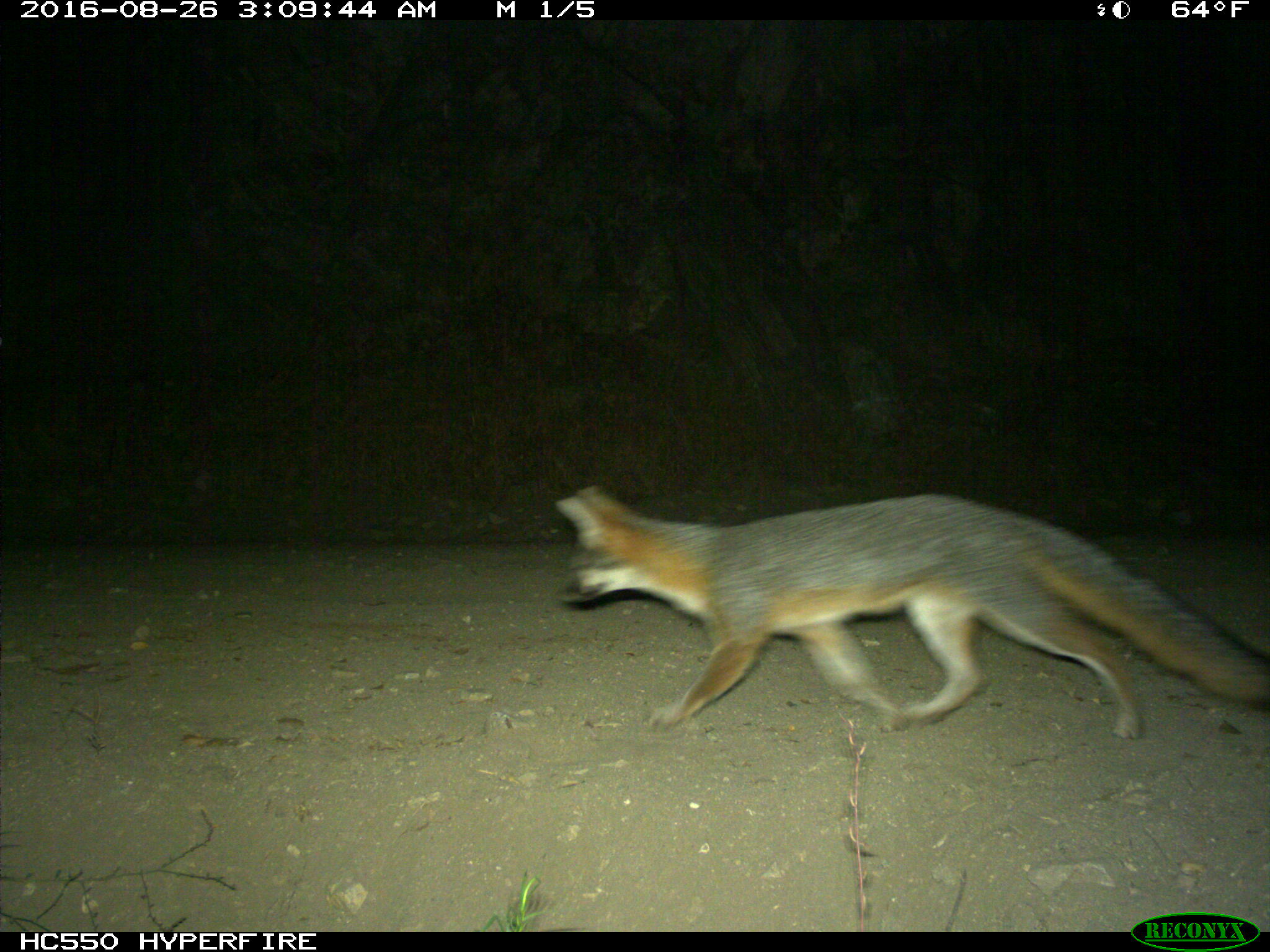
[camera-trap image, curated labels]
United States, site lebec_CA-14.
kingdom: Animalia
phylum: Chordata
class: Mammalia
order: Carnivora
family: Canidae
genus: Urocyon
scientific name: Urocyon cinereoargenteus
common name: gray fox